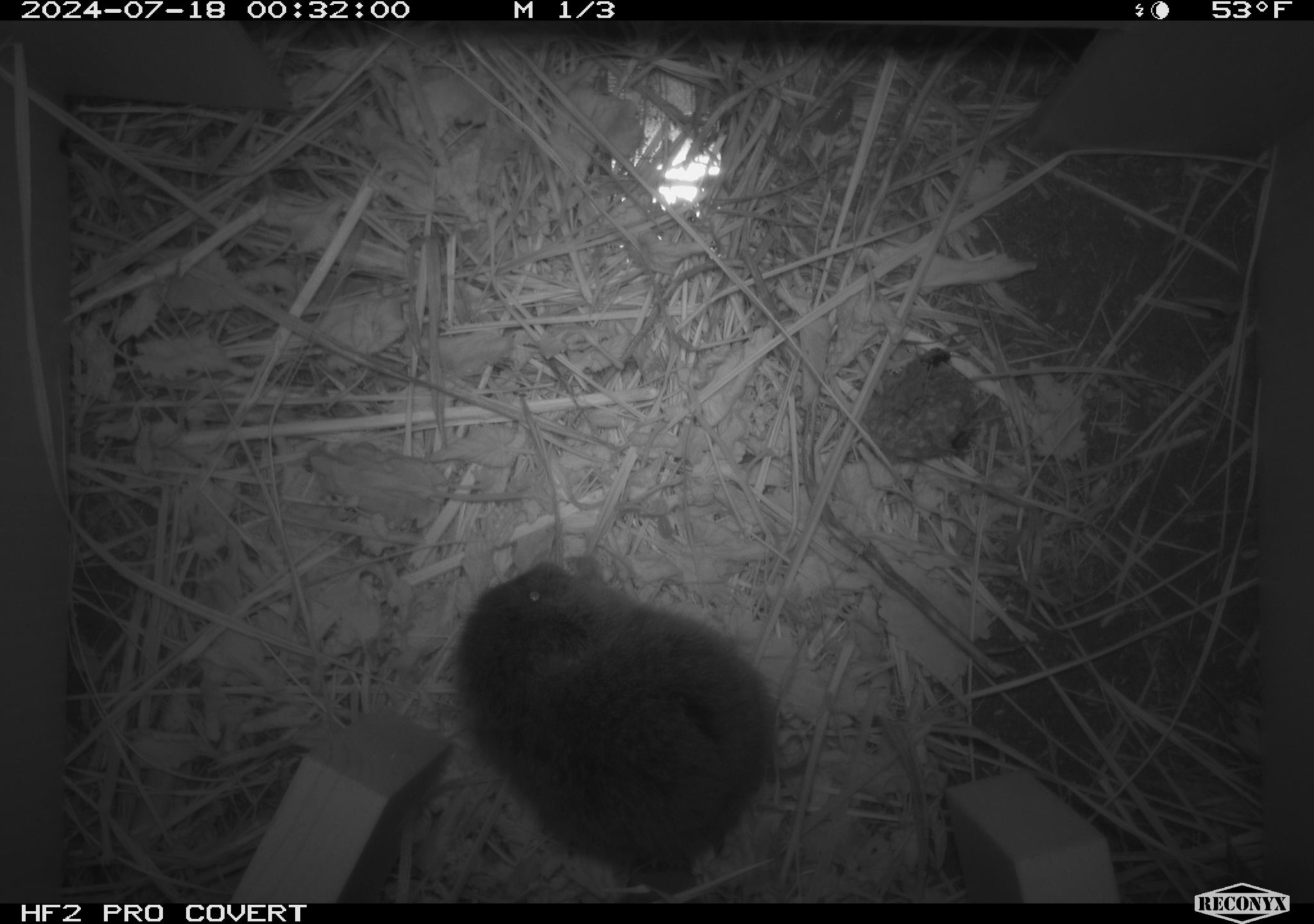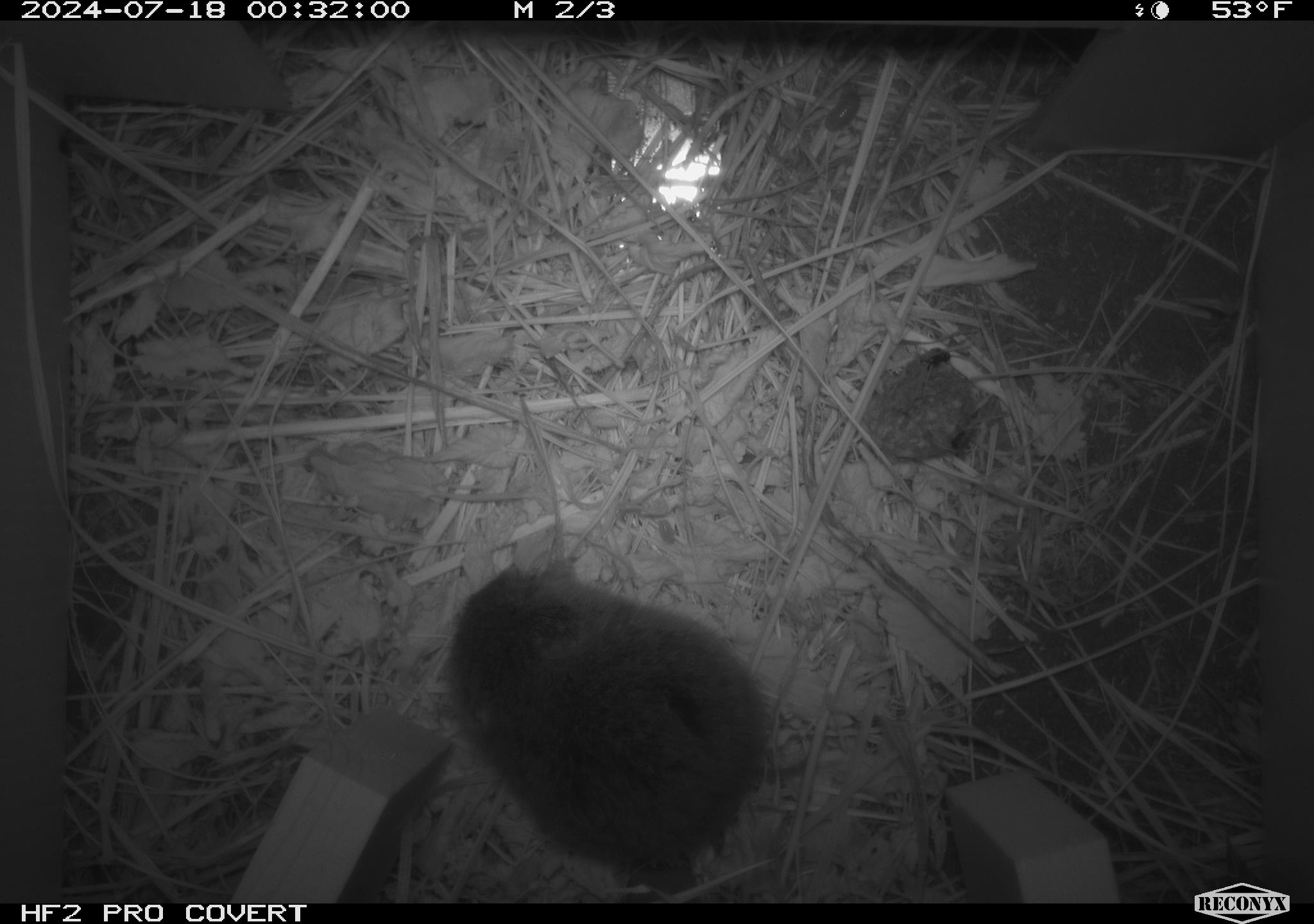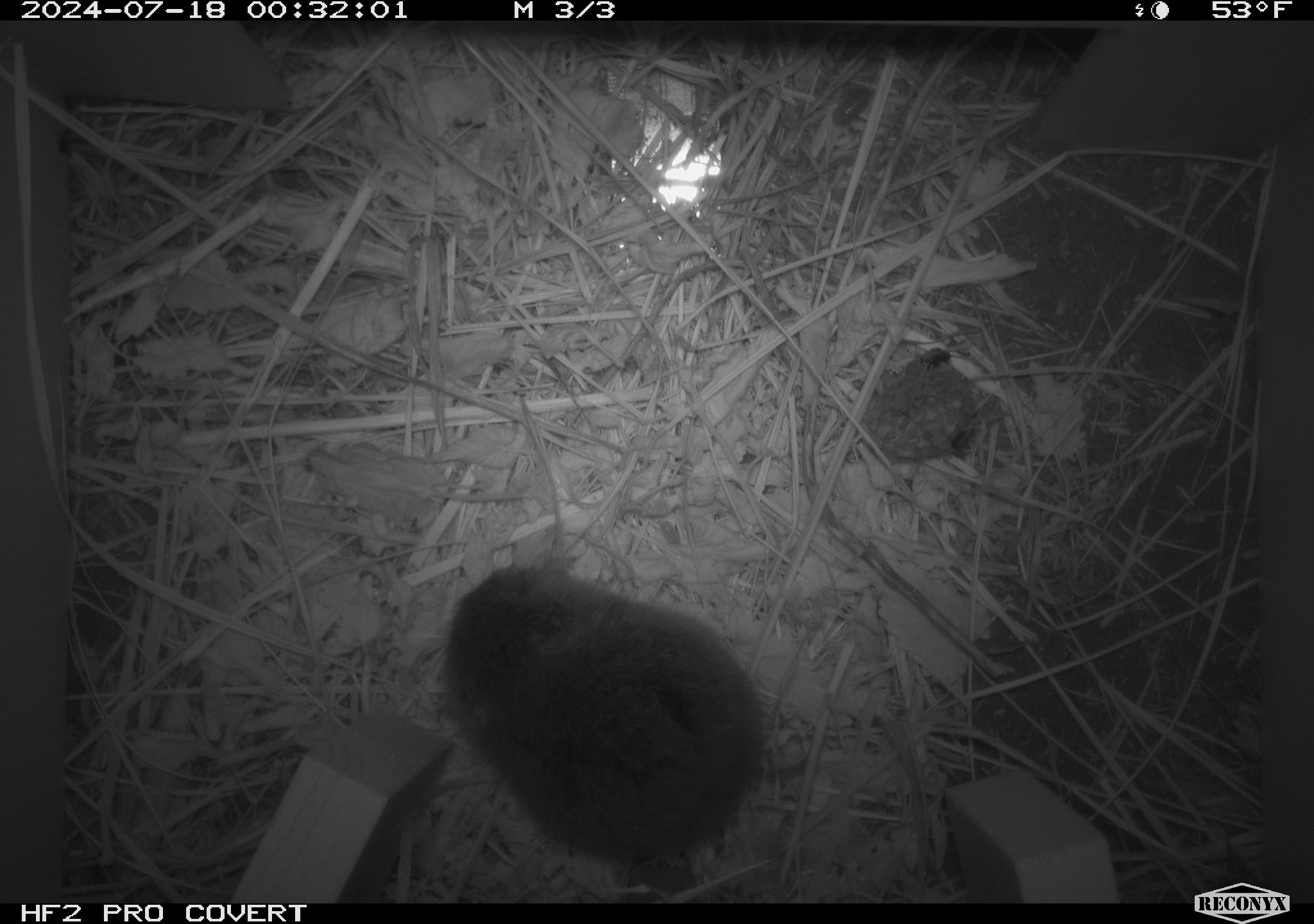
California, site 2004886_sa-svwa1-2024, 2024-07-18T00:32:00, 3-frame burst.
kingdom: Animalia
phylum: Arthropoda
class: Insecta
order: Hymenoptera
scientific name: Hymenoptera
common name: ants, bees, wasps, and sawflies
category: hymenoptera order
Hymenoptera order (ants, bees, wasps, and sawflies) (Hymenoptera).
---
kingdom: Animalia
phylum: Chordata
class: Mammalia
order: Rodentia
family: Cricetidae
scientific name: Arvicolinae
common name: voles, lemmings, and muskrats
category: arvicolinae subfamily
Arvicolinae subfamily (voles, lemmings, and muskrats) (Arvicolinae).